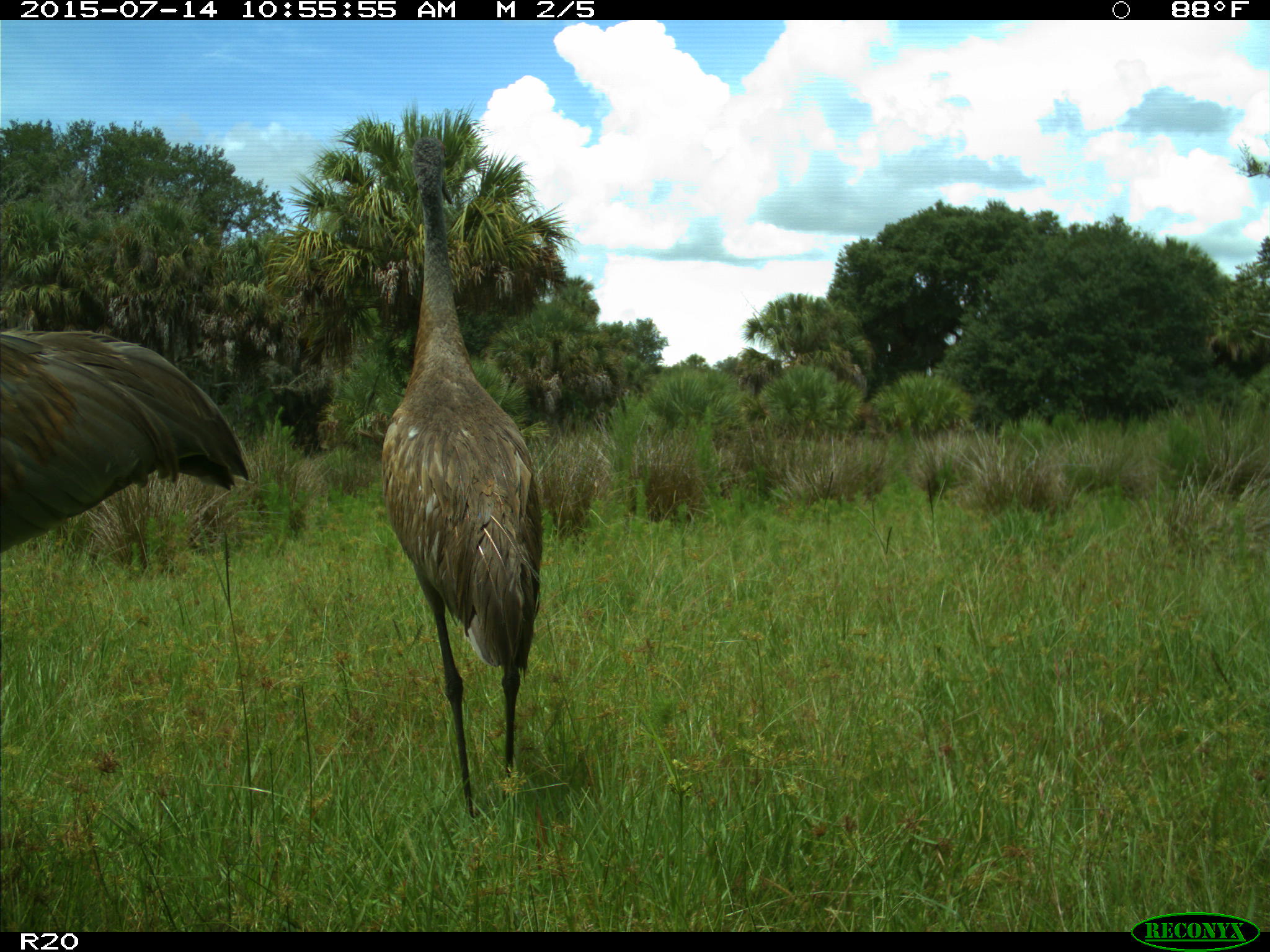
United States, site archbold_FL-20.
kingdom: Animalia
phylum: Chordata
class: Aves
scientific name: Aves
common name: birds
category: unidentified bird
Unidentified bird (birds) (Aves).